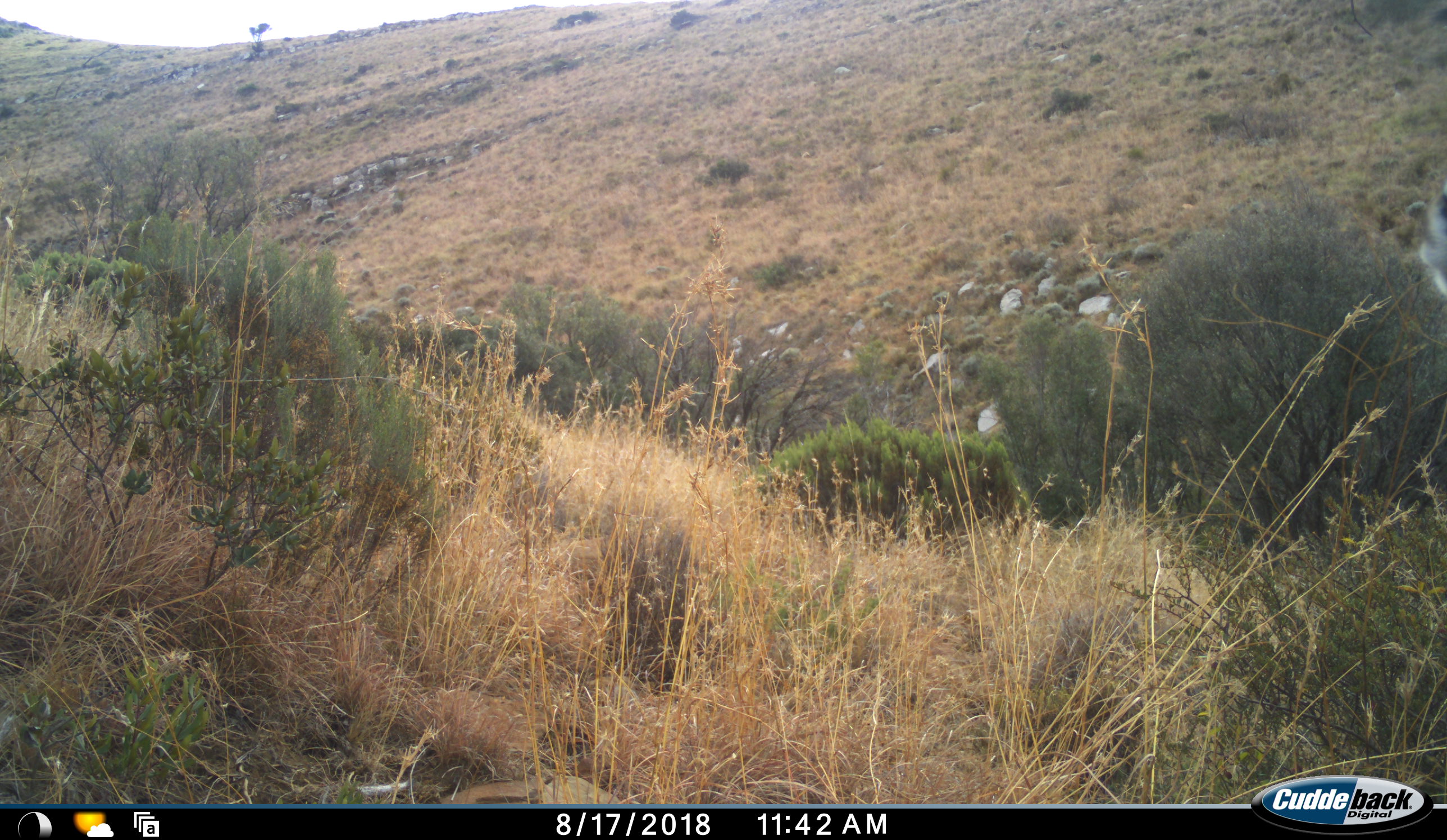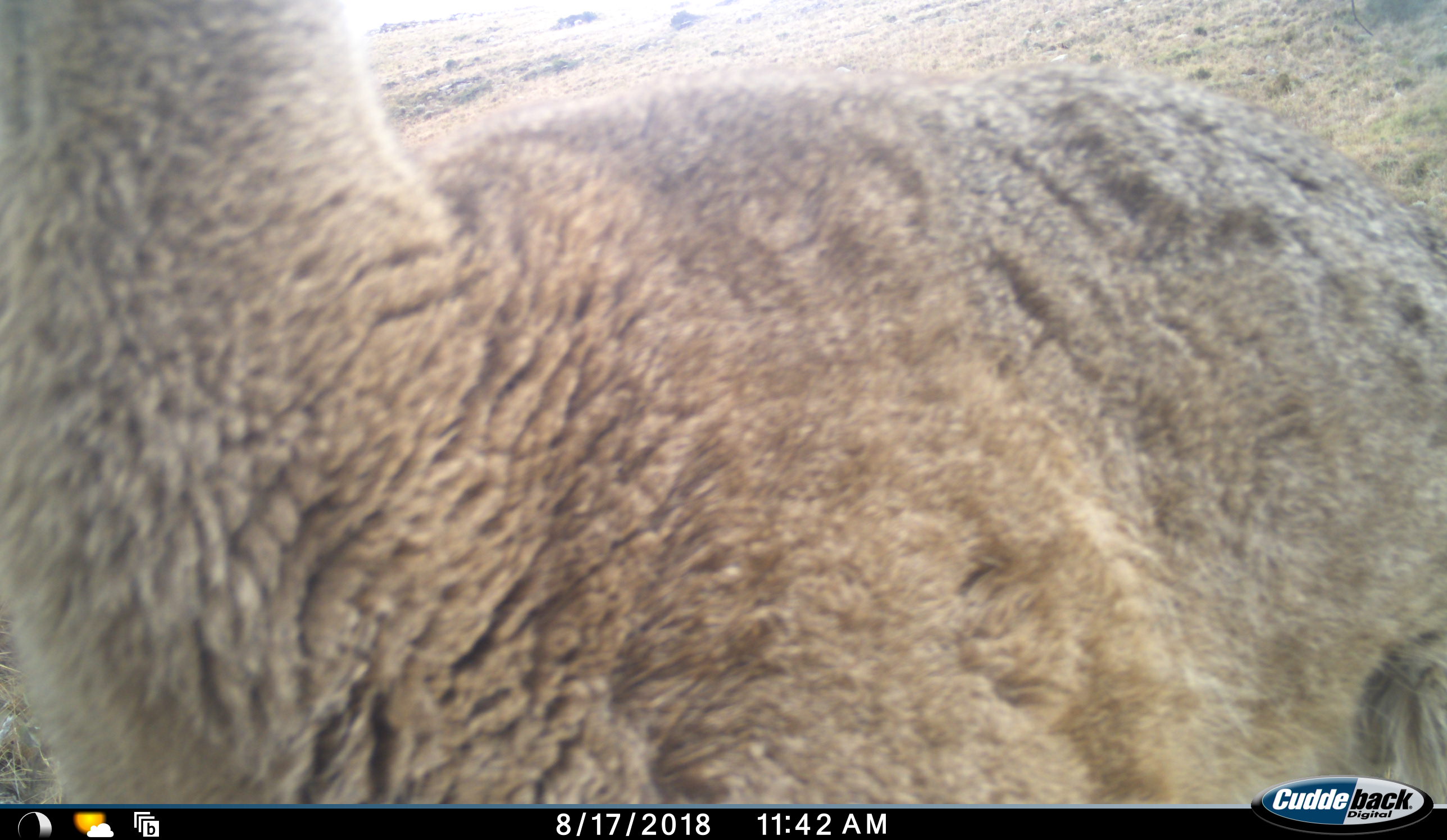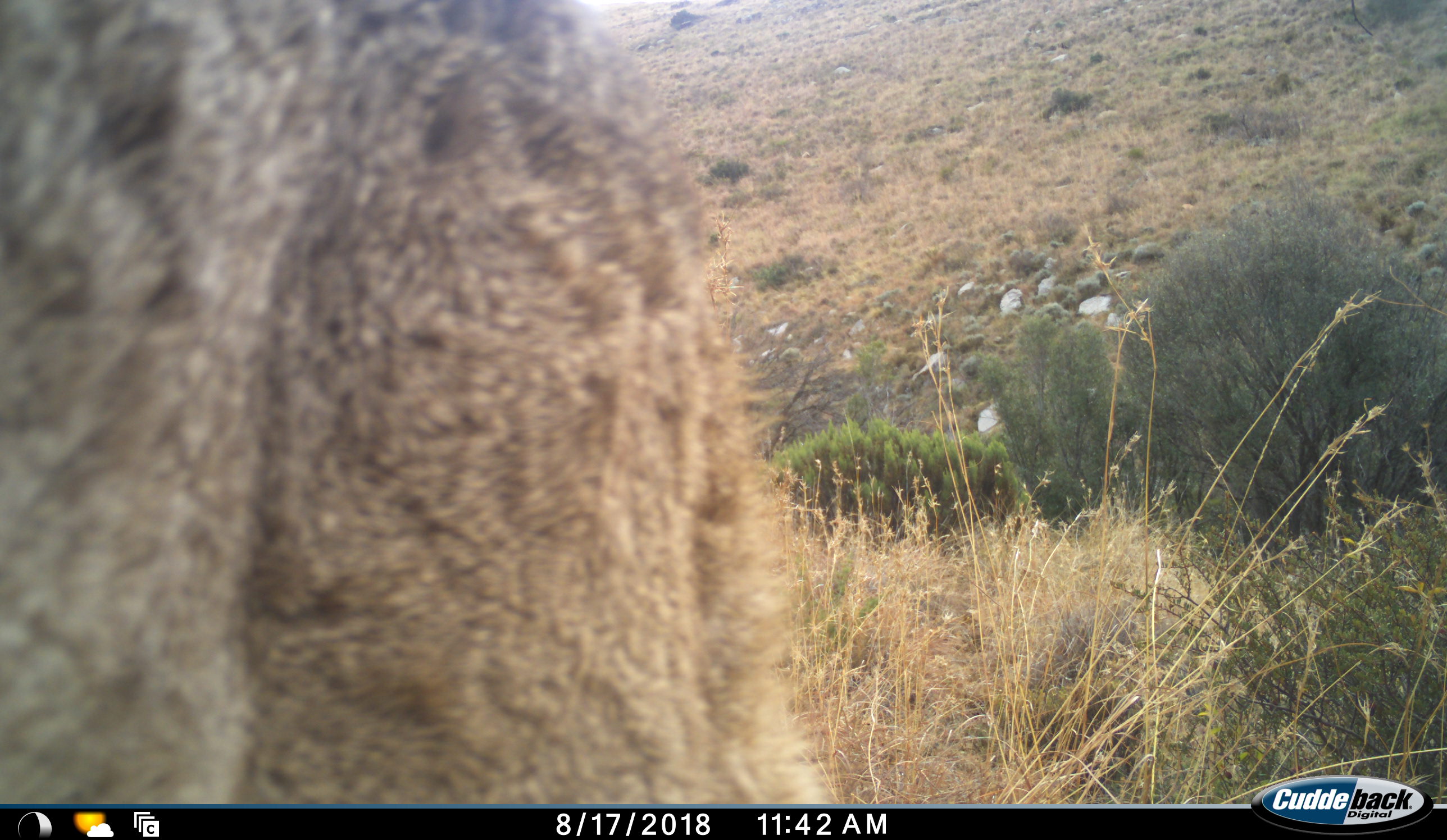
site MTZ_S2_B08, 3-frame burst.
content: unidentified animal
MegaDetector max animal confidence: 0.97